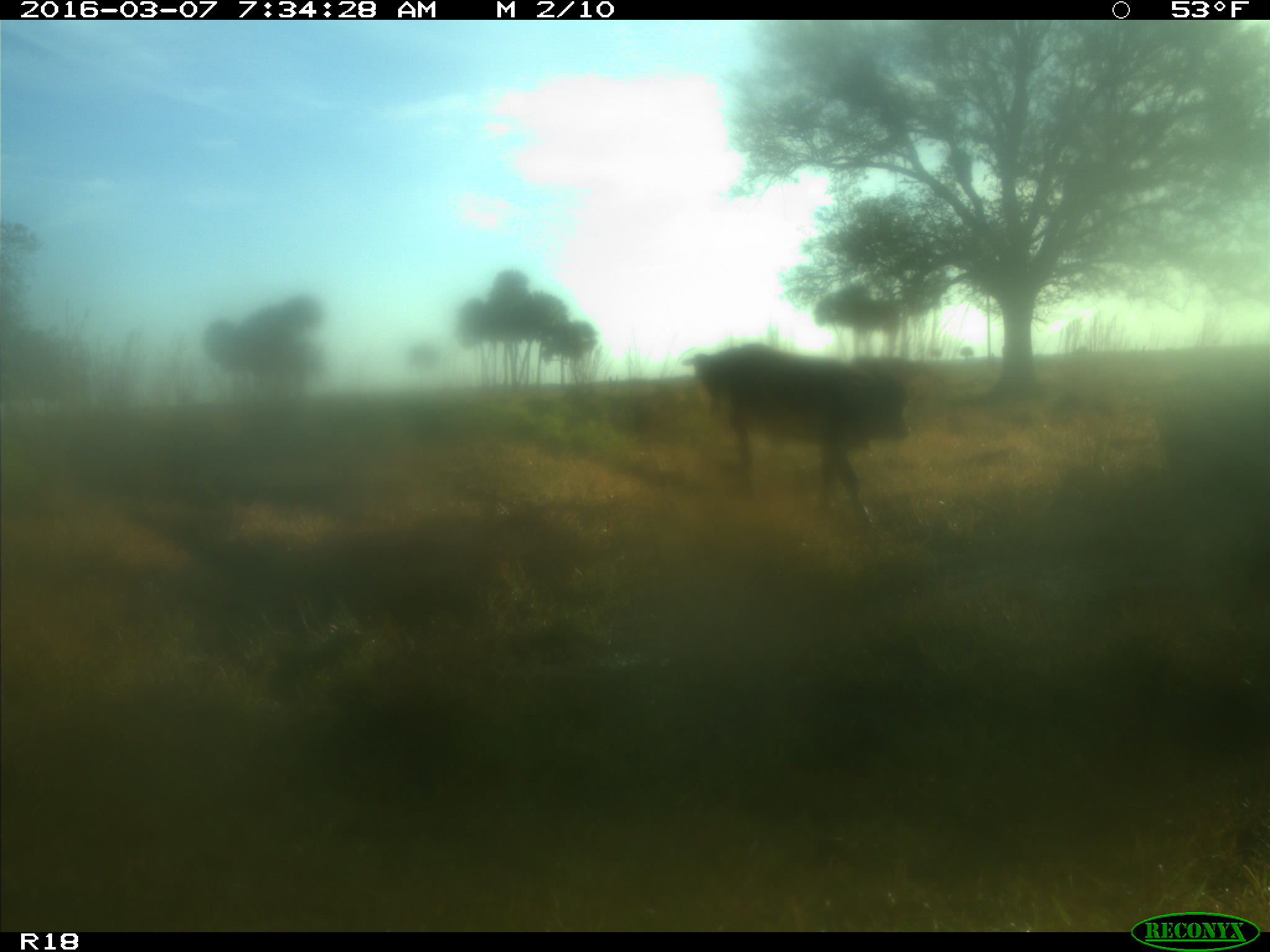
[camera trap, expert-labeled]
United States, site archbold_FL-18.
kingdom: Animalia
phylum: Chordata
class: Mammalia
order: Artiodactyla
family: Bovidae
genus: Bos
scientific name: Bos taurus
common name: domestic cow